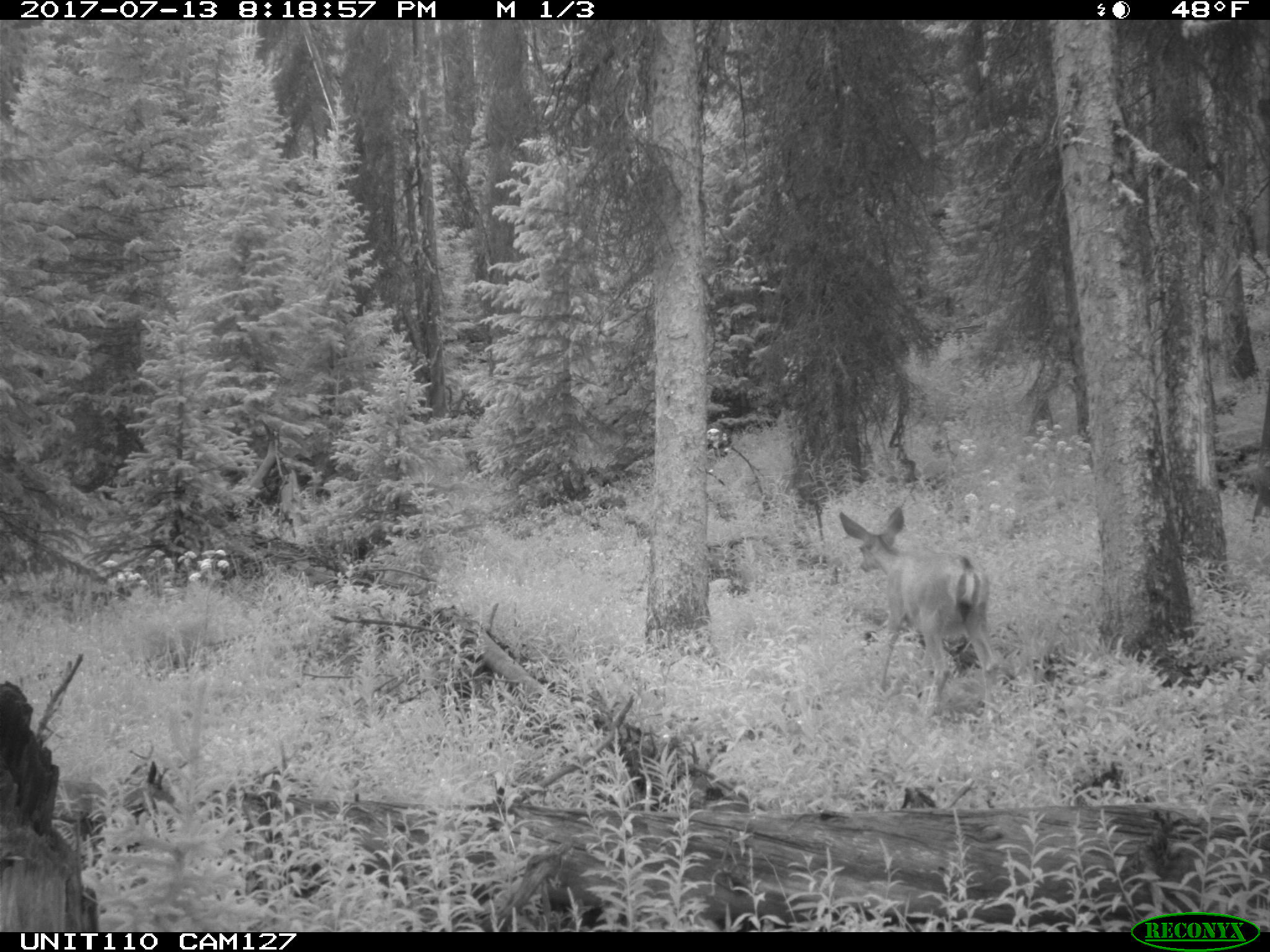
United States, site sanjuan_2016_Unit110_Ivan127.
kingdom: Animalia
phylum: Chordata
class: Mammalia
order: Artiodactyla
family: Cervidae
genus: Odocoileus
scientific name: Odocoileus hemionus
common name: mule deer